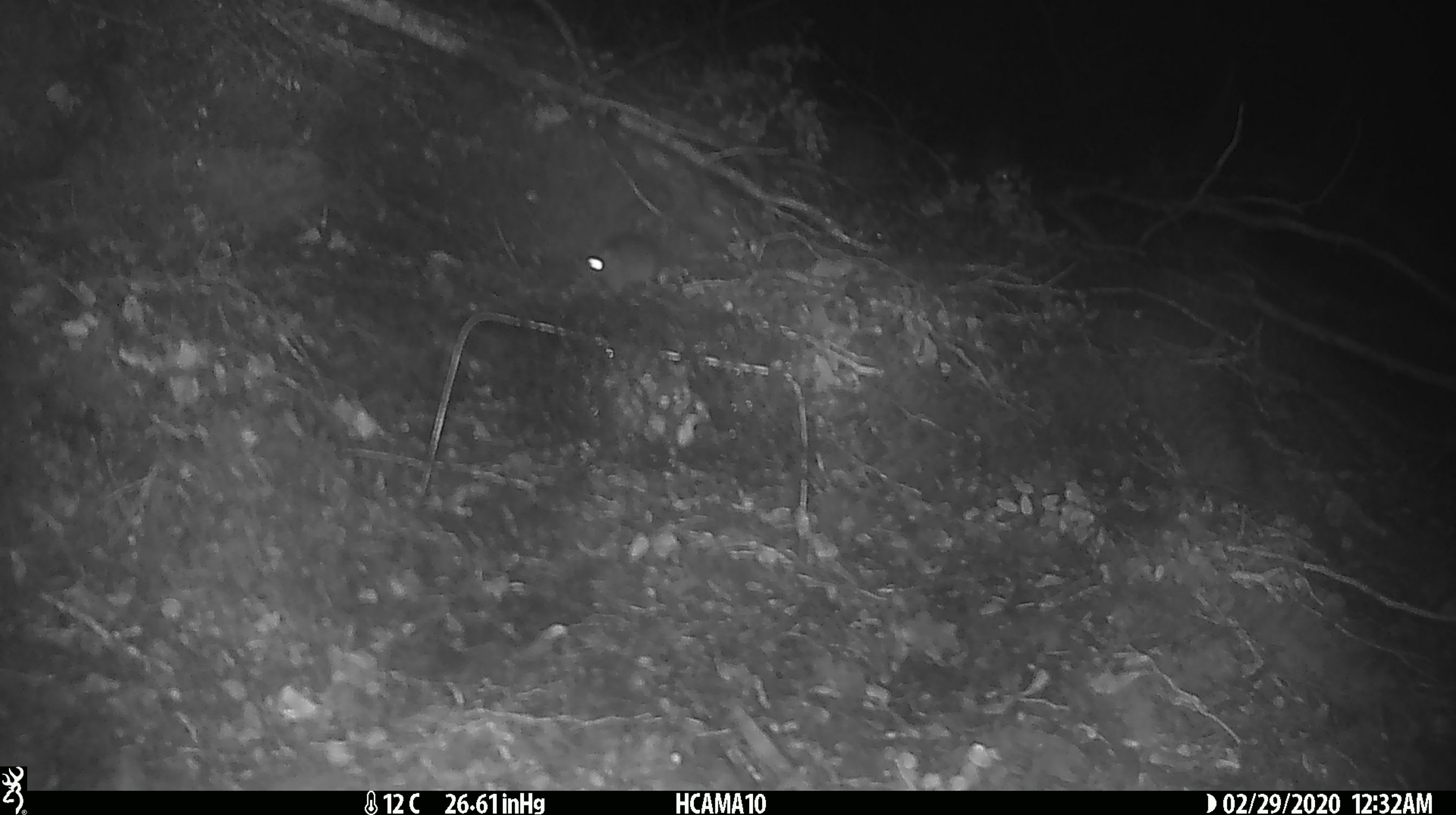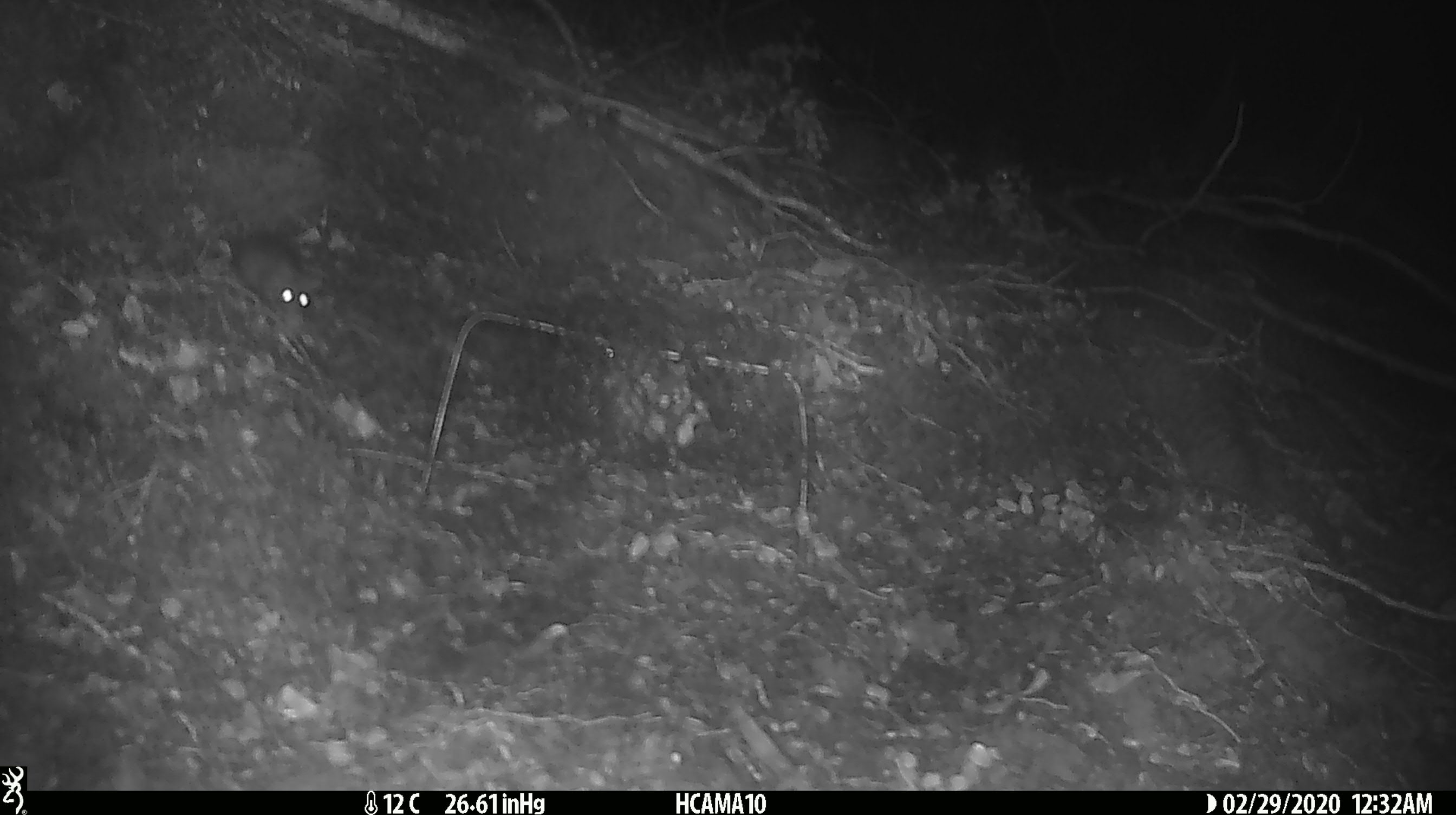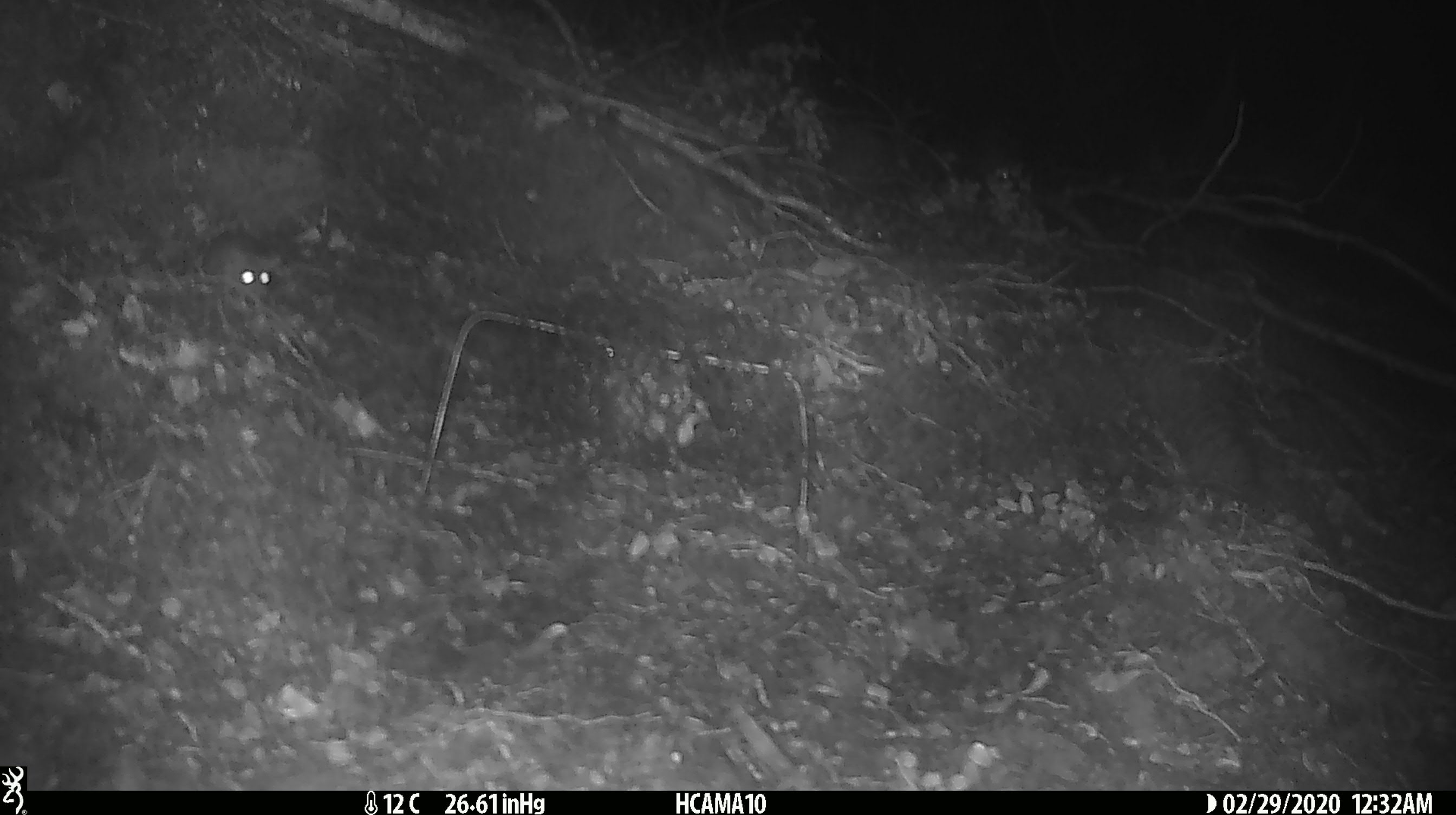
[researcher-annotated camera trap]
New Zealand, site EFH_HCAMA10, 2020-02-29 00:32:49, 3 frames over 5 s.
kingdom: Animalia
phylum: Chordata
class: Mammalia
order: Rodentia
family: Muridae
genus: Mus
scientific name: Mus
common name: mouse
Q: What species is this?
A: Mouse (Mus).